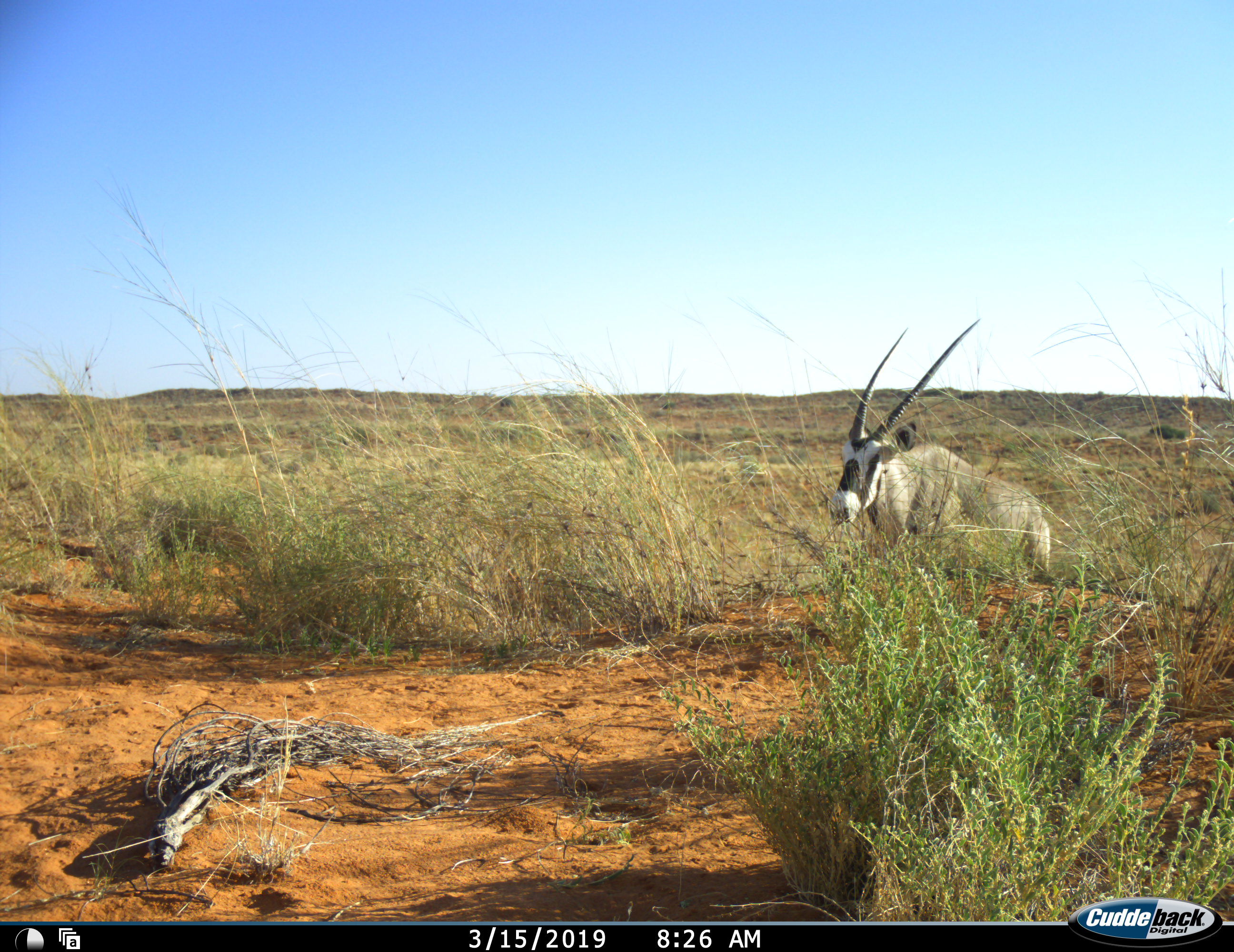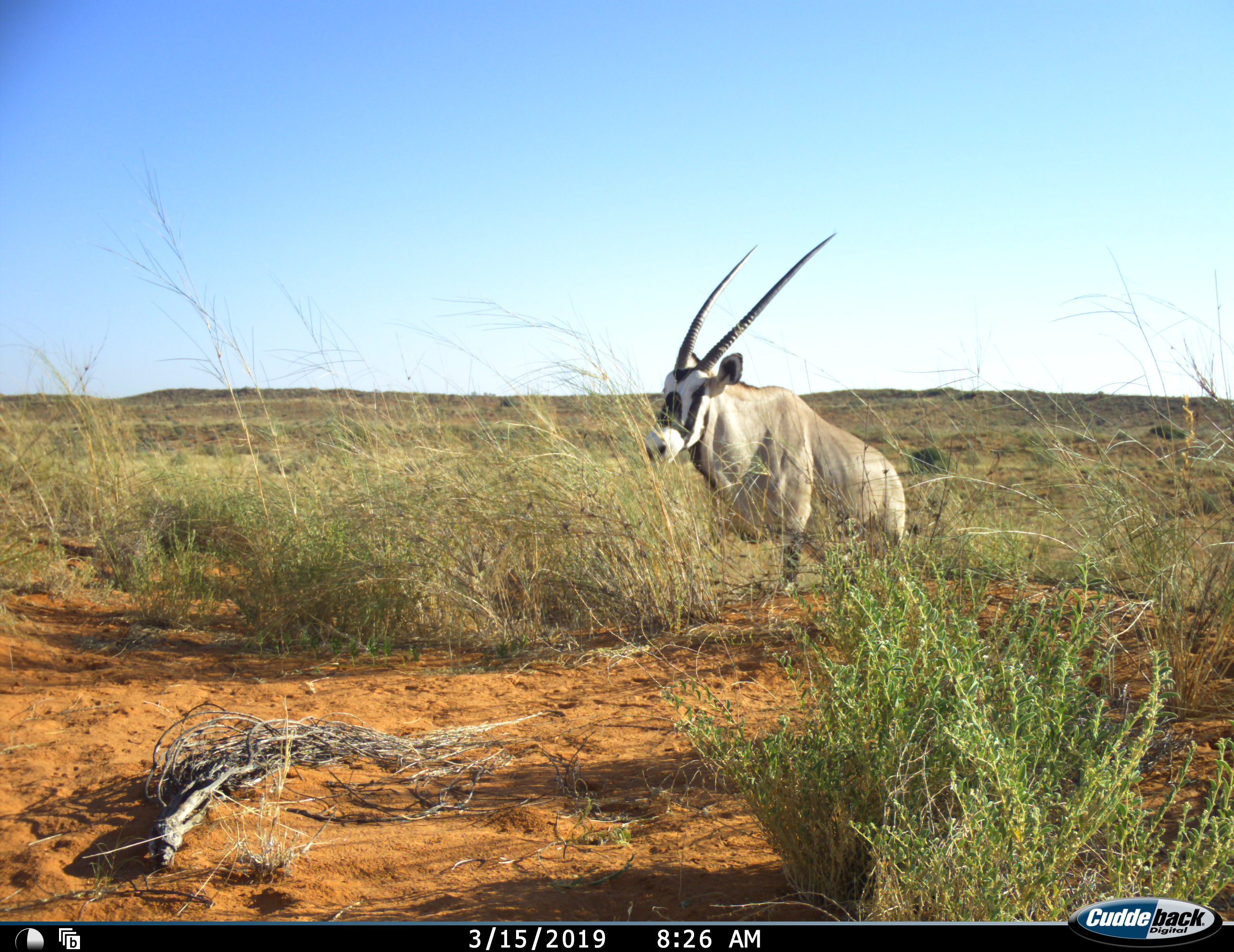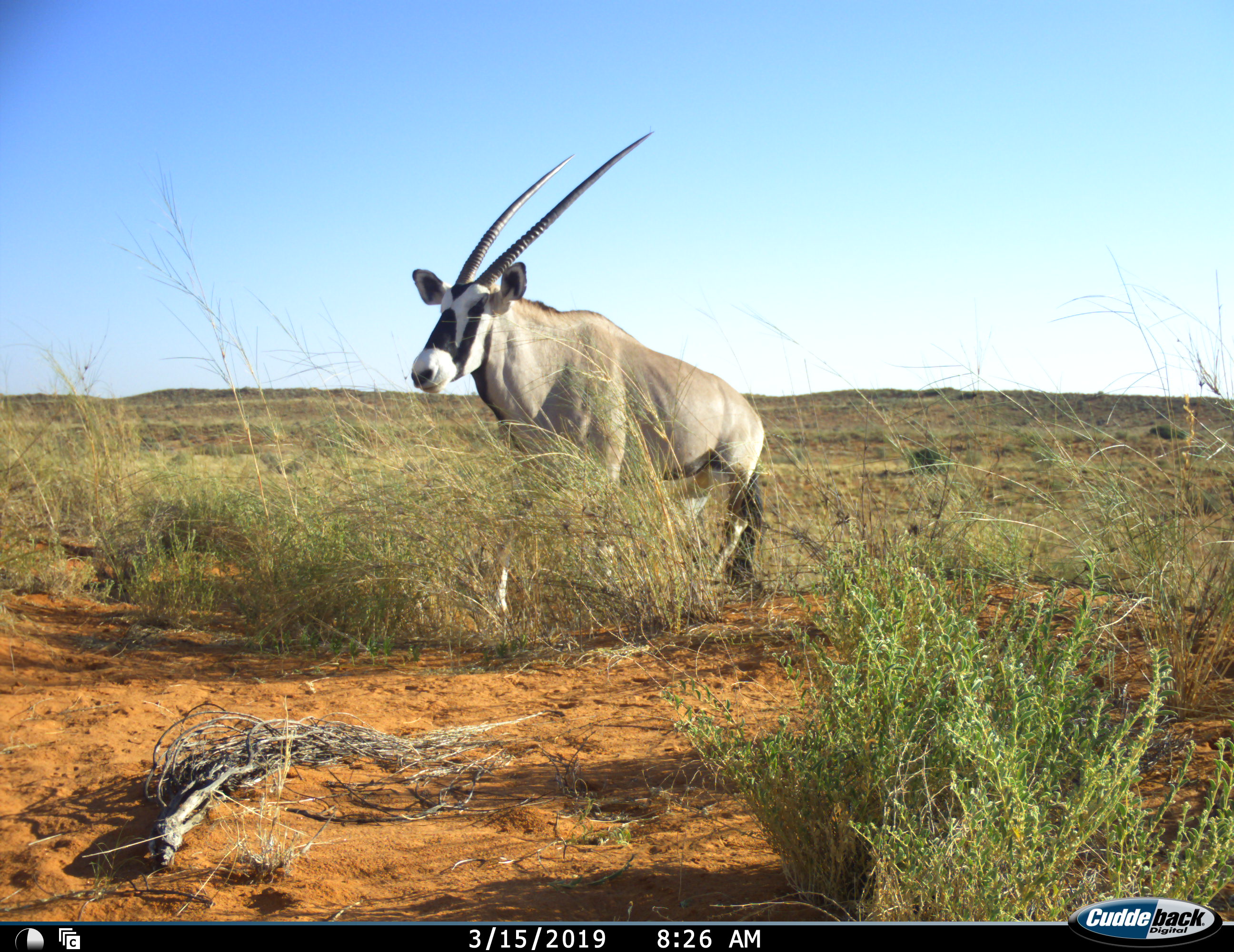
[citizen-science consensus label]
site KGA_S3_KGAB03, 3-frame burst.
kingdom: Animalia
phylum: Chordata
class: Mammalia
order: Artiodactyla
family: Bovidae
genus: Oryx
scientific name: Oryx gazella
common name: gemsbok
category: oryx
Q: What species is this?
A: Oryx (gemsbok) (Oryx gazella).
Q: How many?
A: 1.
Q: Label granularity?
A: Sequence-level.